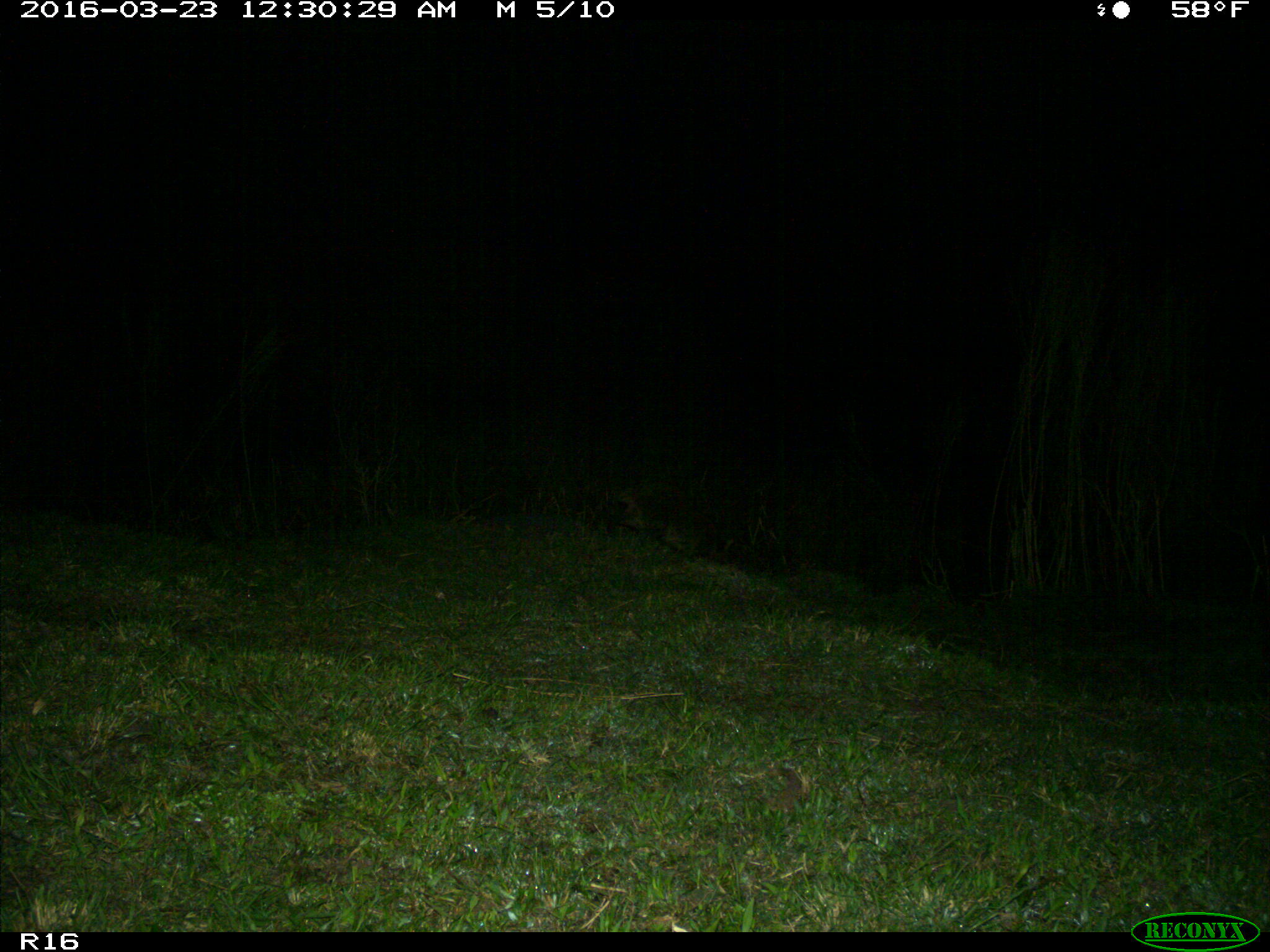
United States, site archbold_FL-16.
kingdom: Animalia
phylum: Chordata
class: Mammalia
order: Carnivora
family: Procyonidae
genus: Procyon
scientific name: Procyon lotor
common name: common raccoon